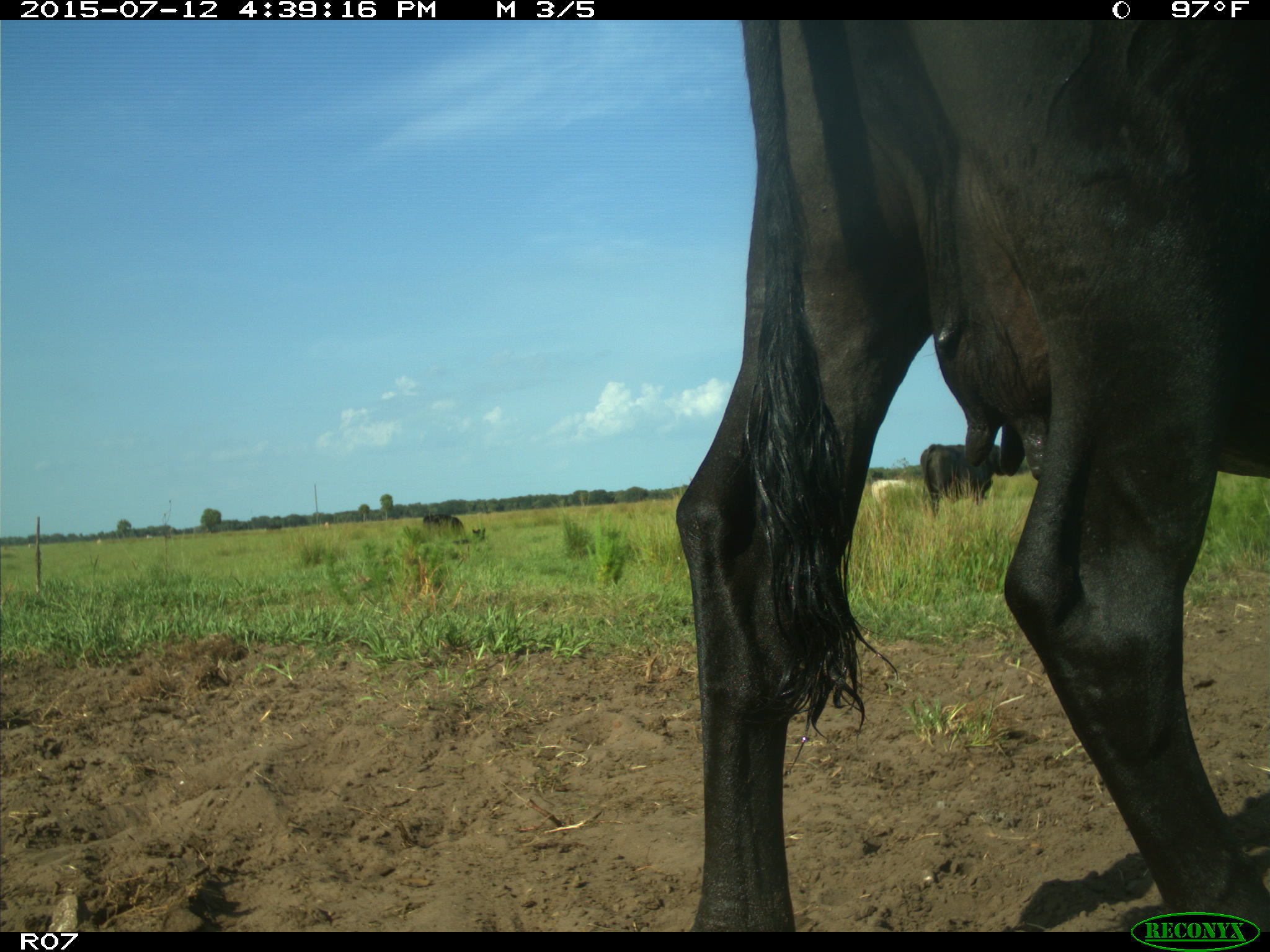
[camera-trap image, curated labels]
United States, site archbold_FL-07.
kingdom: Animalia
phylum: Chordata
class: Mammalia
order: Artiodactyla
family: Bovidae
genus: Bos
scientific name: Bos taurus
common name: domestic cow